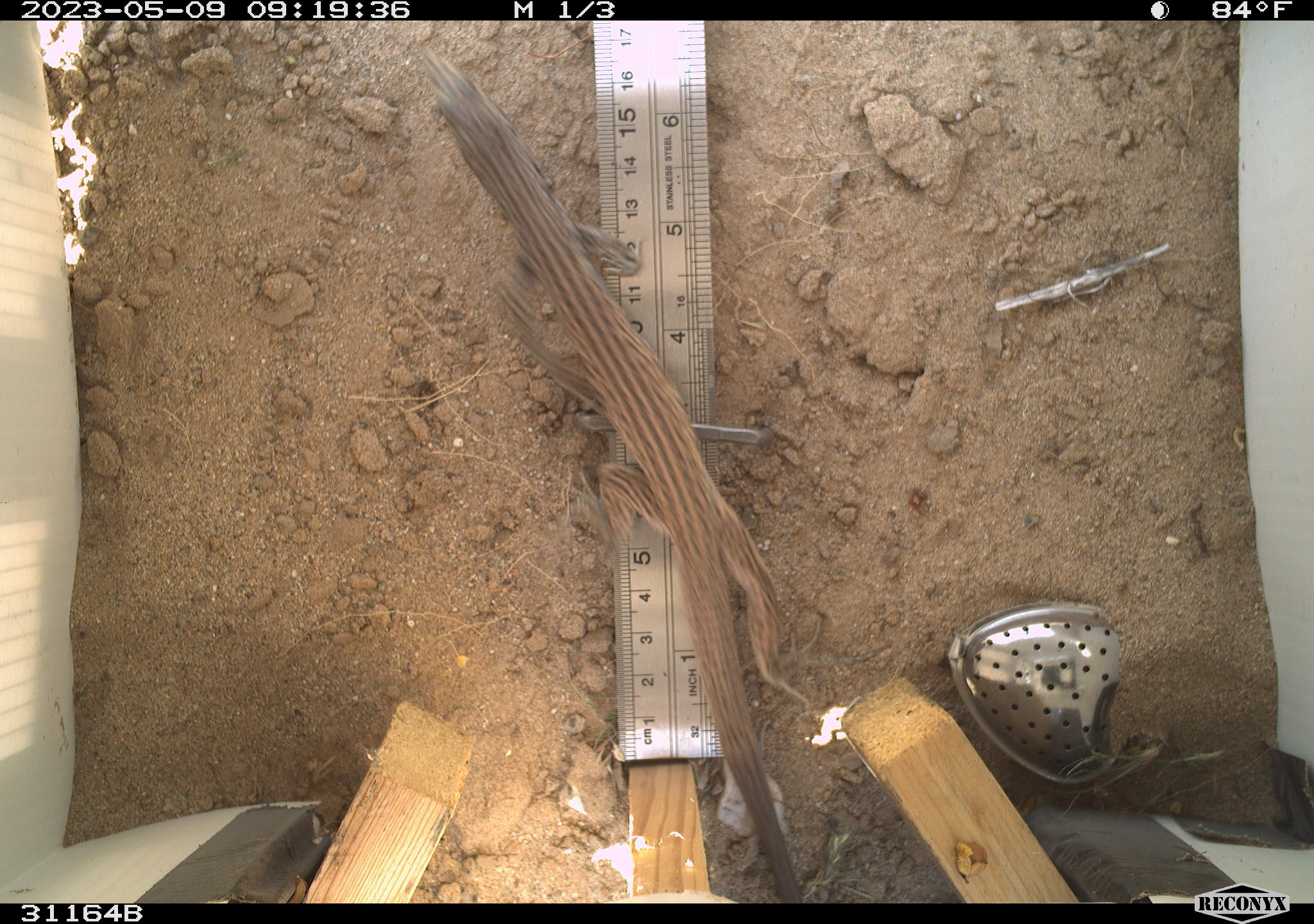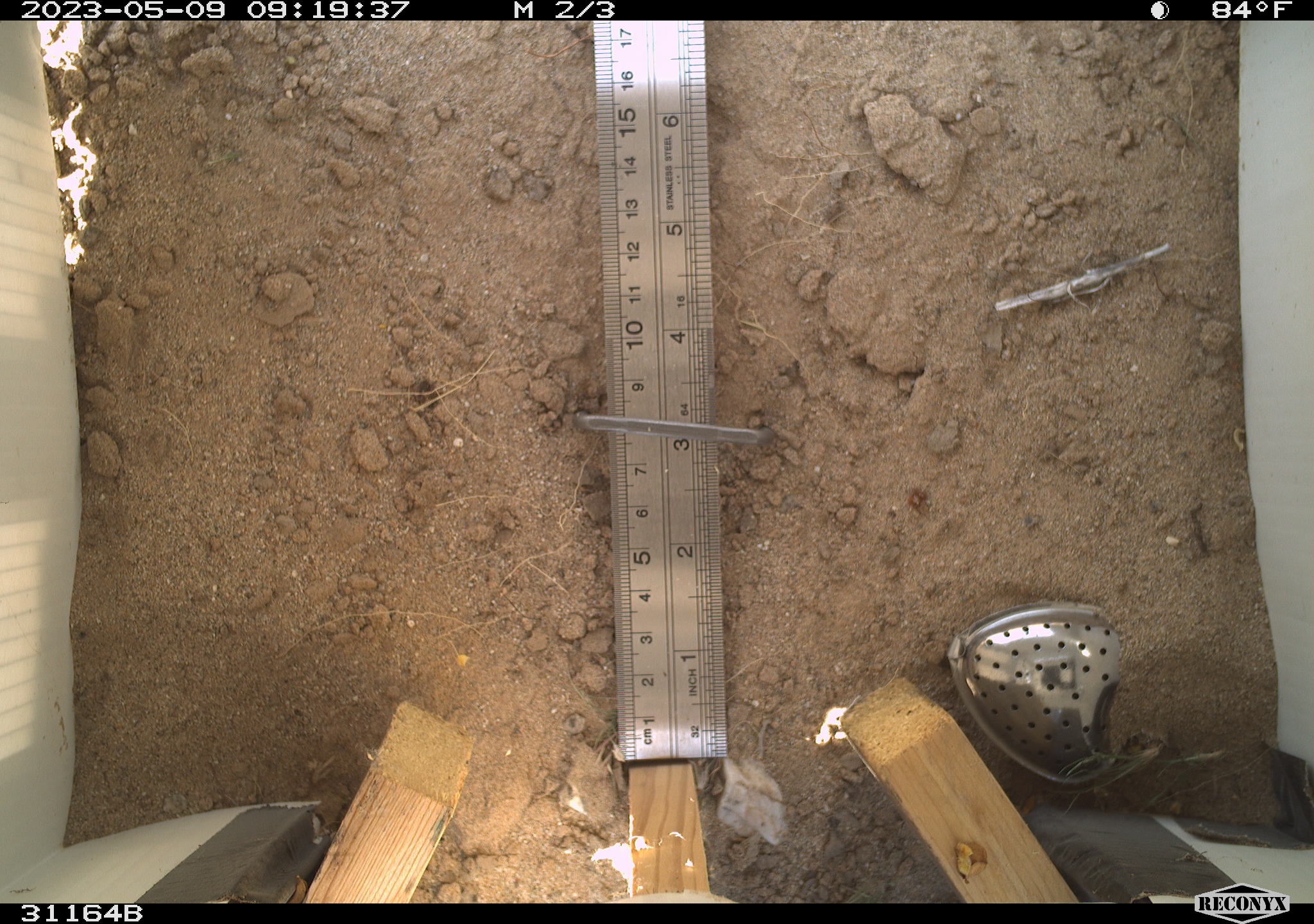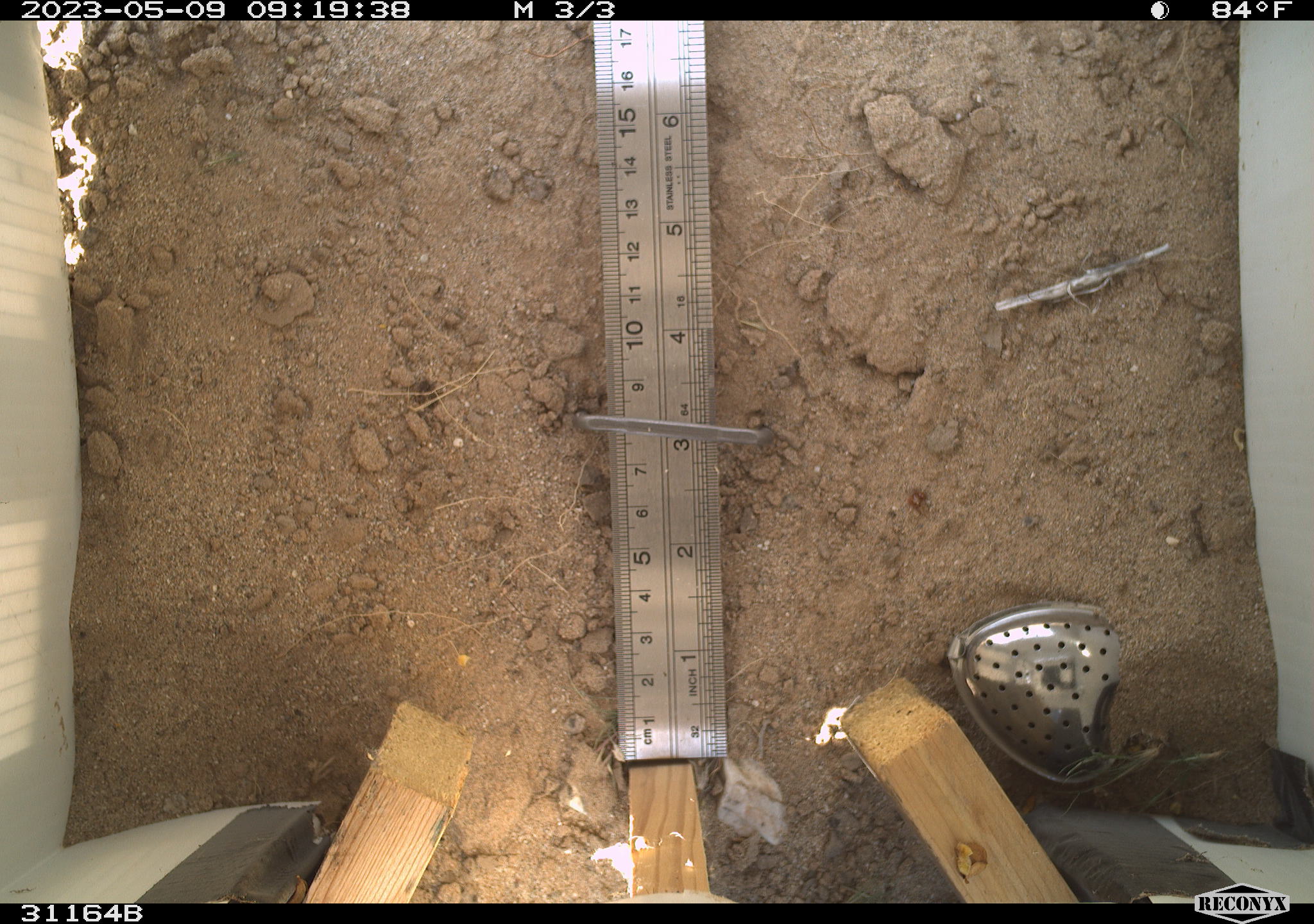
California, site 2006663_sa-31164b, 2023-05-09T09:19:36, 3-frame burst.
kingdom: Animalia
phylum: Chordata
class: Reptilia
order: Squamata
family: Teiidae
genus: Aspidoscelis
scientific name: Aspidoscelis tigris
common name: western whiptail